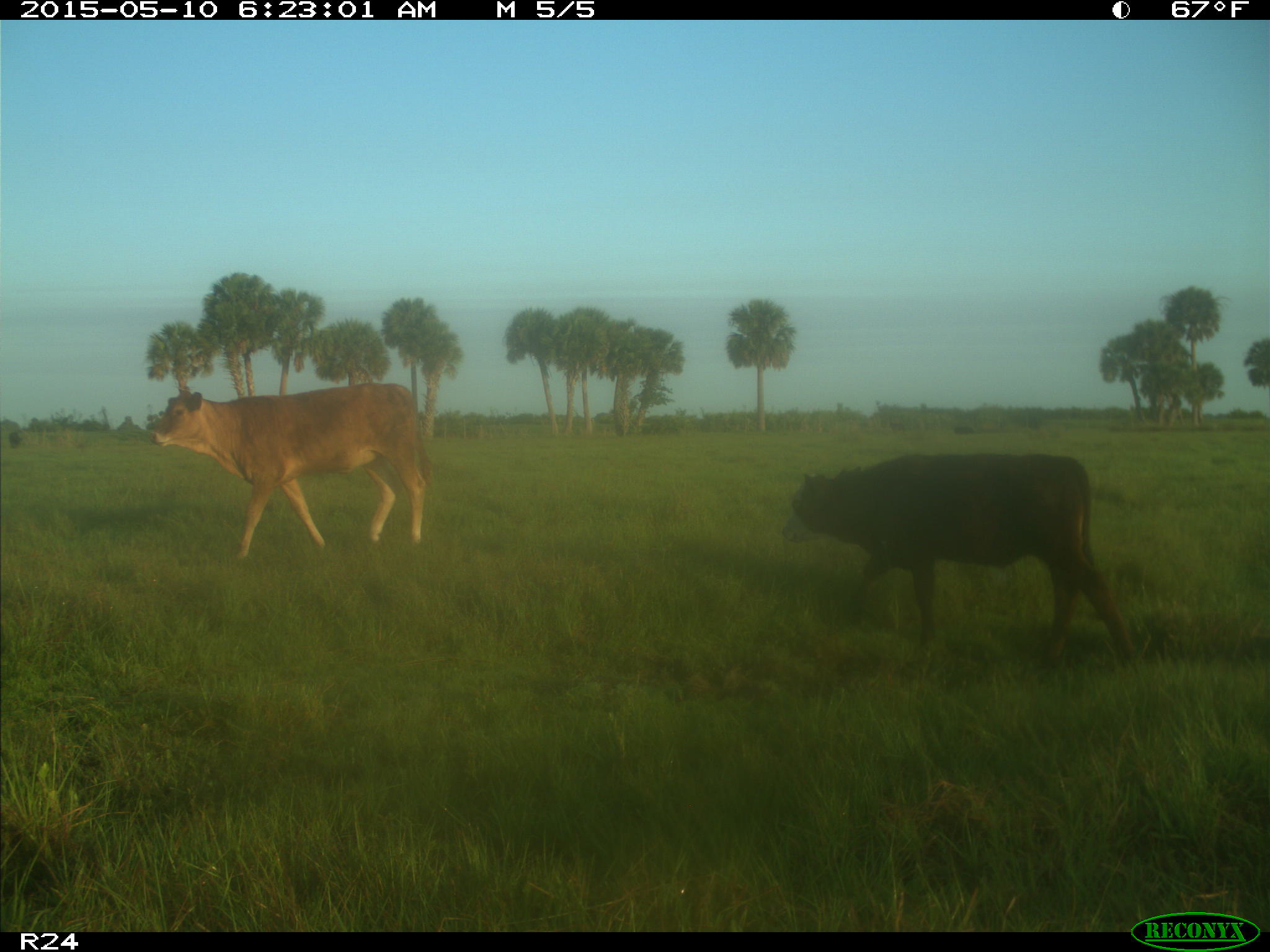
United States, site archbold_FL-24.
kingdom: Animalia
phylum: Chordata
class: Mammalia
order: Artiodactyla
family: Bovidae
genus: Bos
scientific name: Bos taurus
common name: domestic cow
Bos taurus (domestic cow).